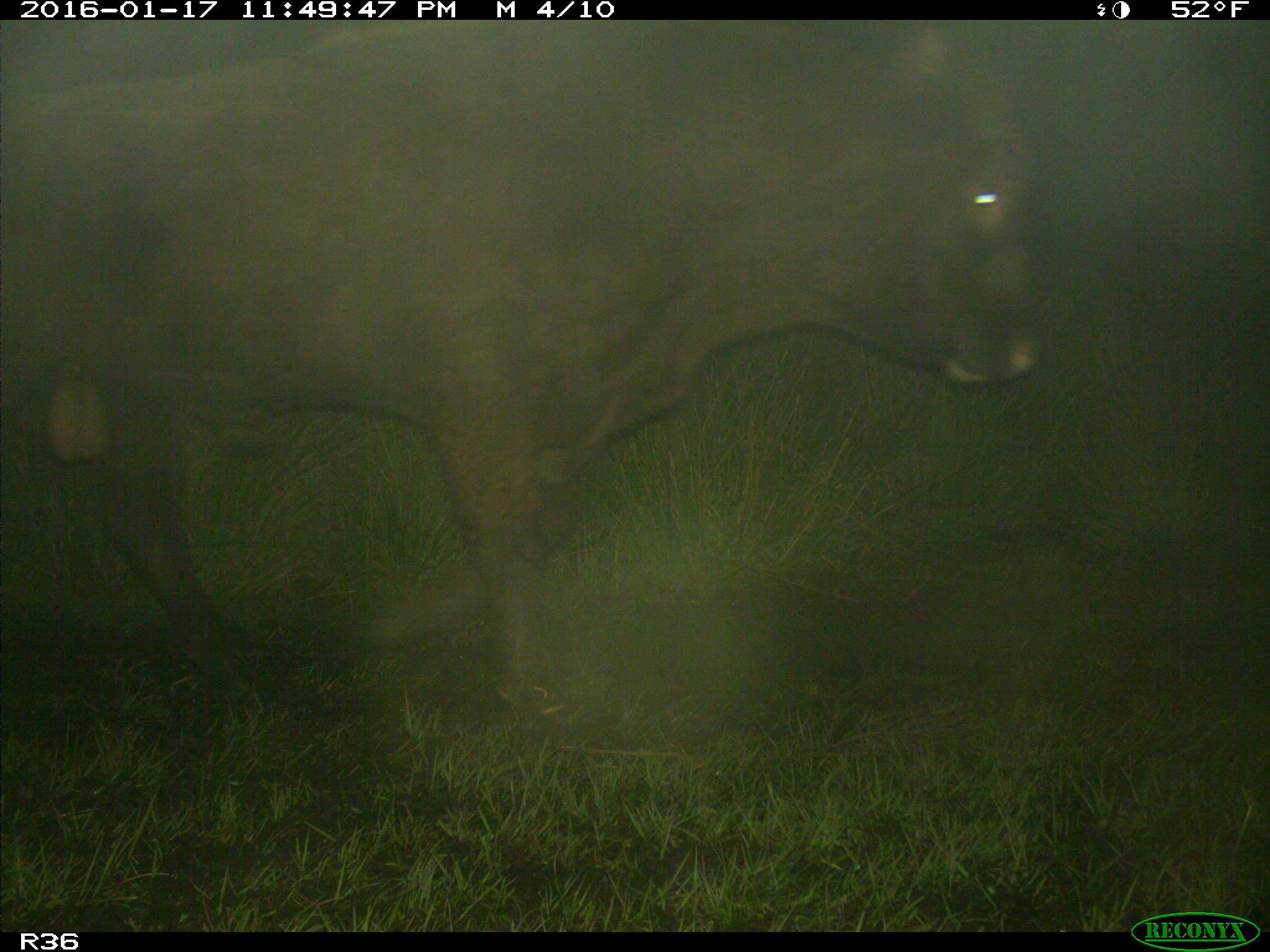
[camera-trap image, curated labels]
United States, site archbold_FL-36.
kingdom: Animalia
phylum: Chordata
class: Mammalia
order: Artiodactyla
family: Bovidae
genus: Bos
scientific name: Bos taurus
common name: domestic cow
Bos taurus (domestic cow).